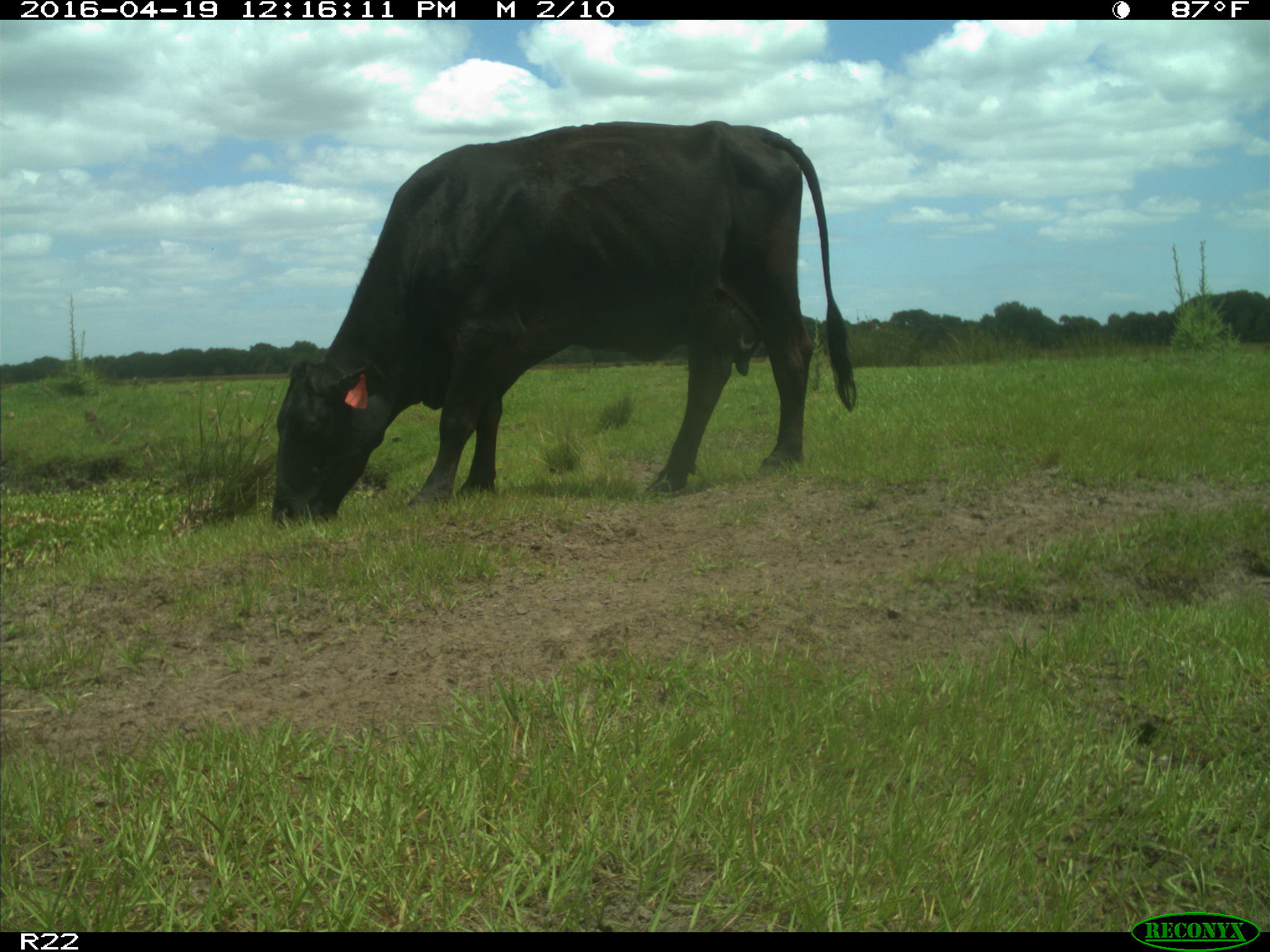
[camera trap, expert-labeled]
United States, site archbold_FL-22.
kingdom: Animalia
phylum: Chordata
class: Mammalia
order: Artiodactyla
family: Bovidae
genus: Bos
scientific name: Bos taurus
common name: domestic cow